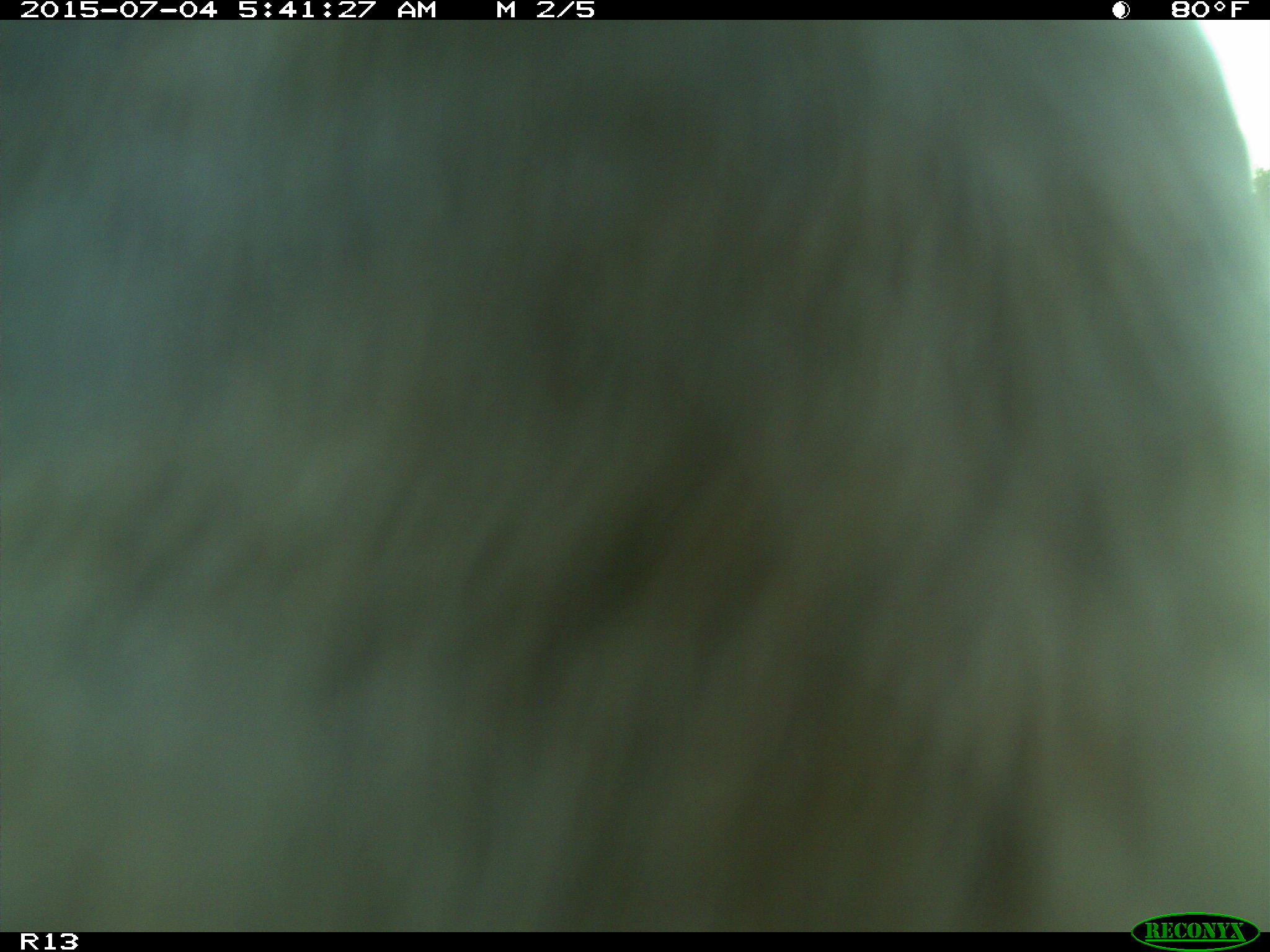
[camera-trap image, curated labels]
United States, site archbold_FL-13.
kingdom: Animalia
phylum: Chordata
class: Mammalia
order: Artiodactyla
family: Bovidae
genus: Bos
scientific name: Bos taurus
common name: domestic cow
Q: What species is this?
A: Bos taurus (domestic cow).